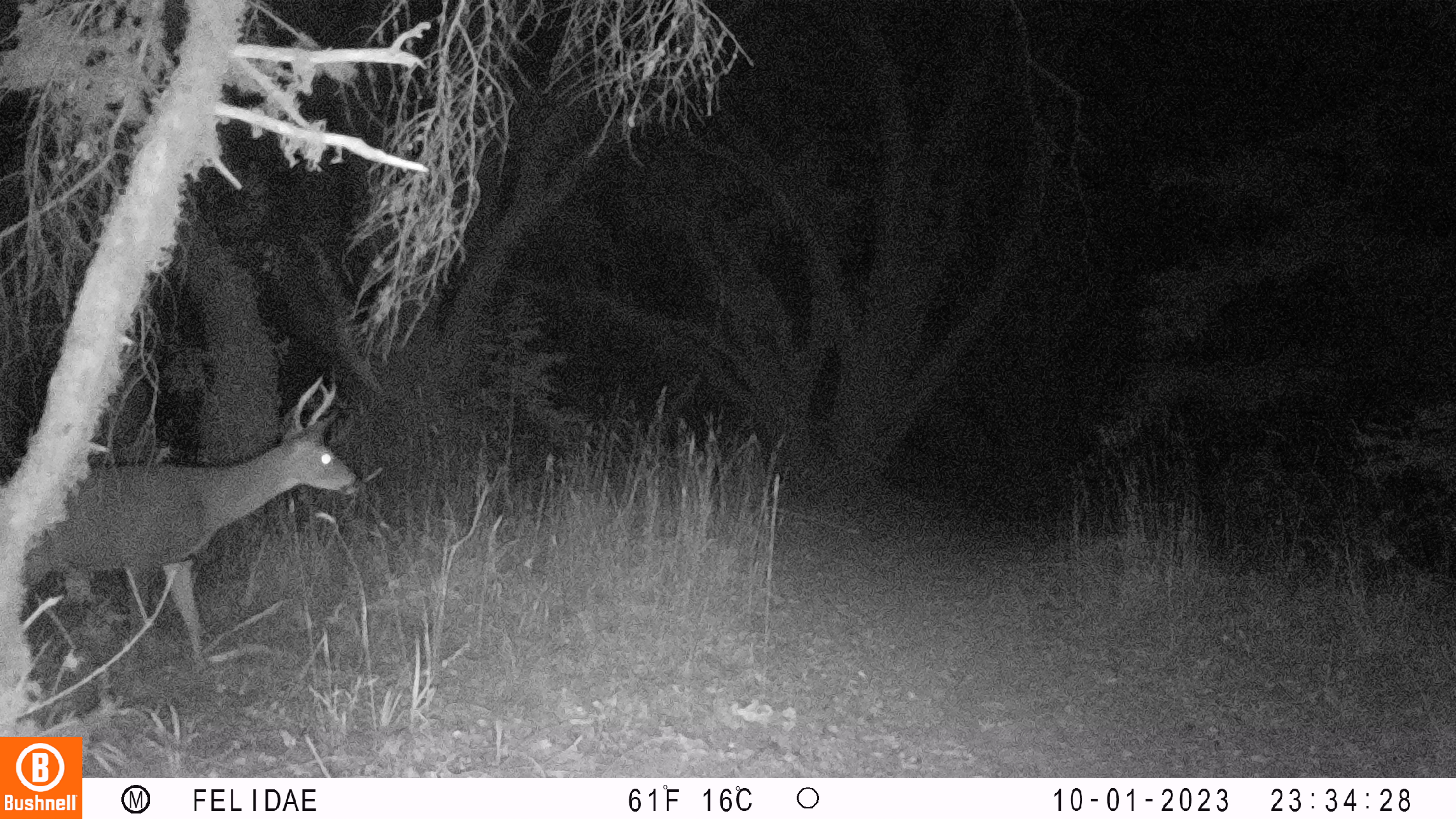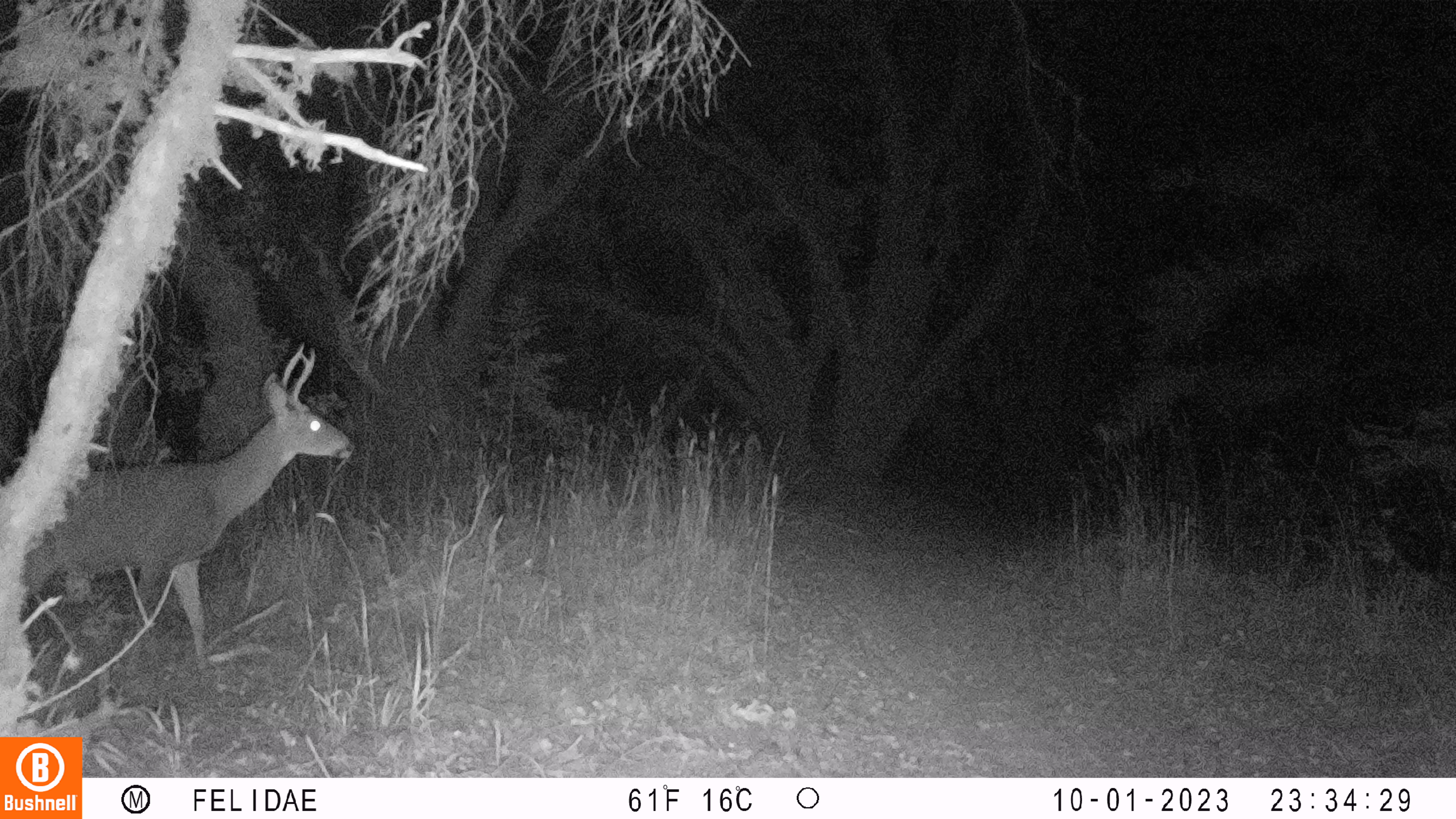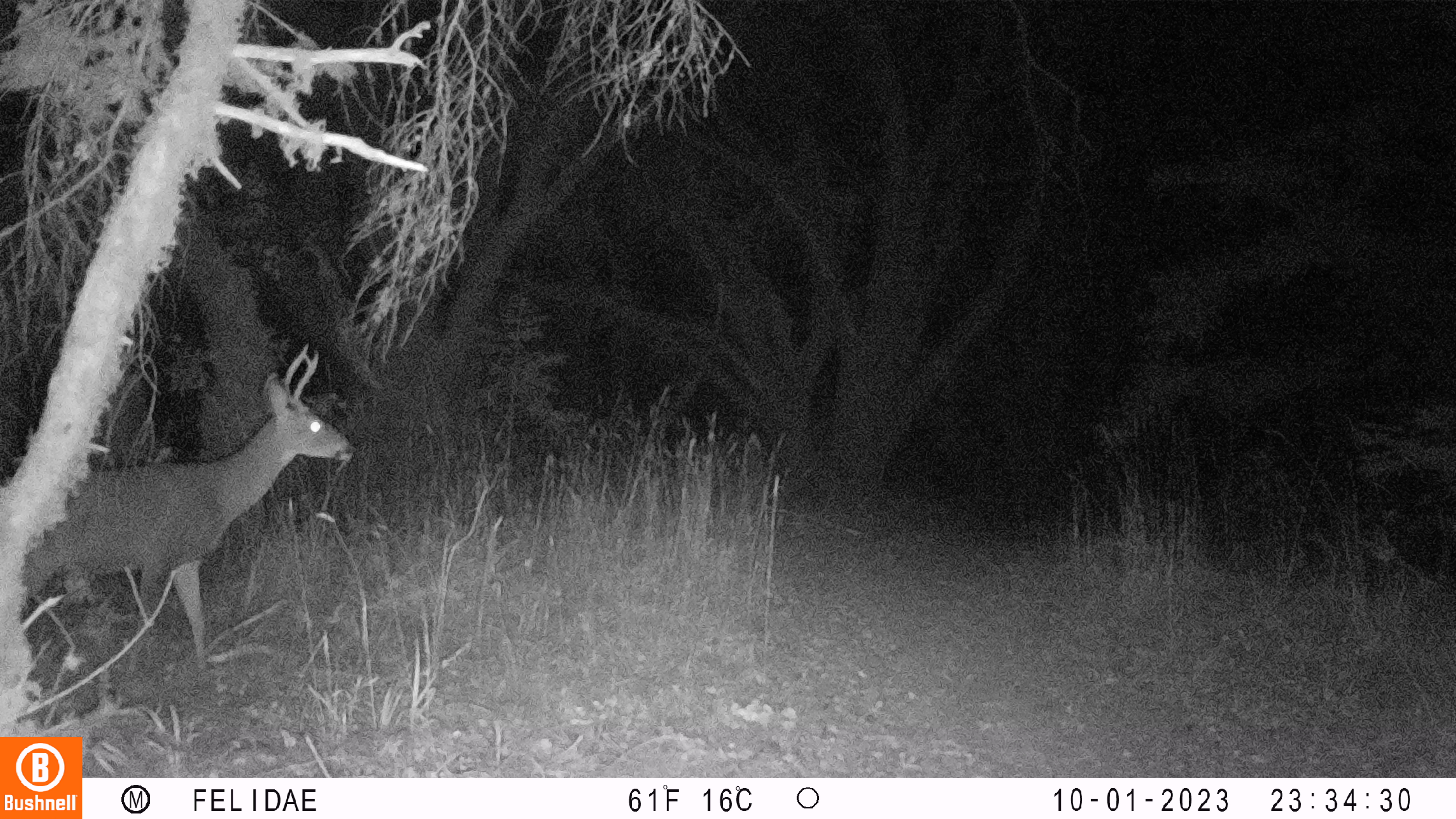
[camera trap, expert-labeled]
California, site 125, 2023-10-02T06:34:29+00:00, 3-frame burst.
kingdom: Animalia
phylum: Chordata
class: Mammalia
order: Artiodactyla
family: Cervidae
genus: Odocoileus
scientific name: Odocoileus hemionus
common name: mule deer